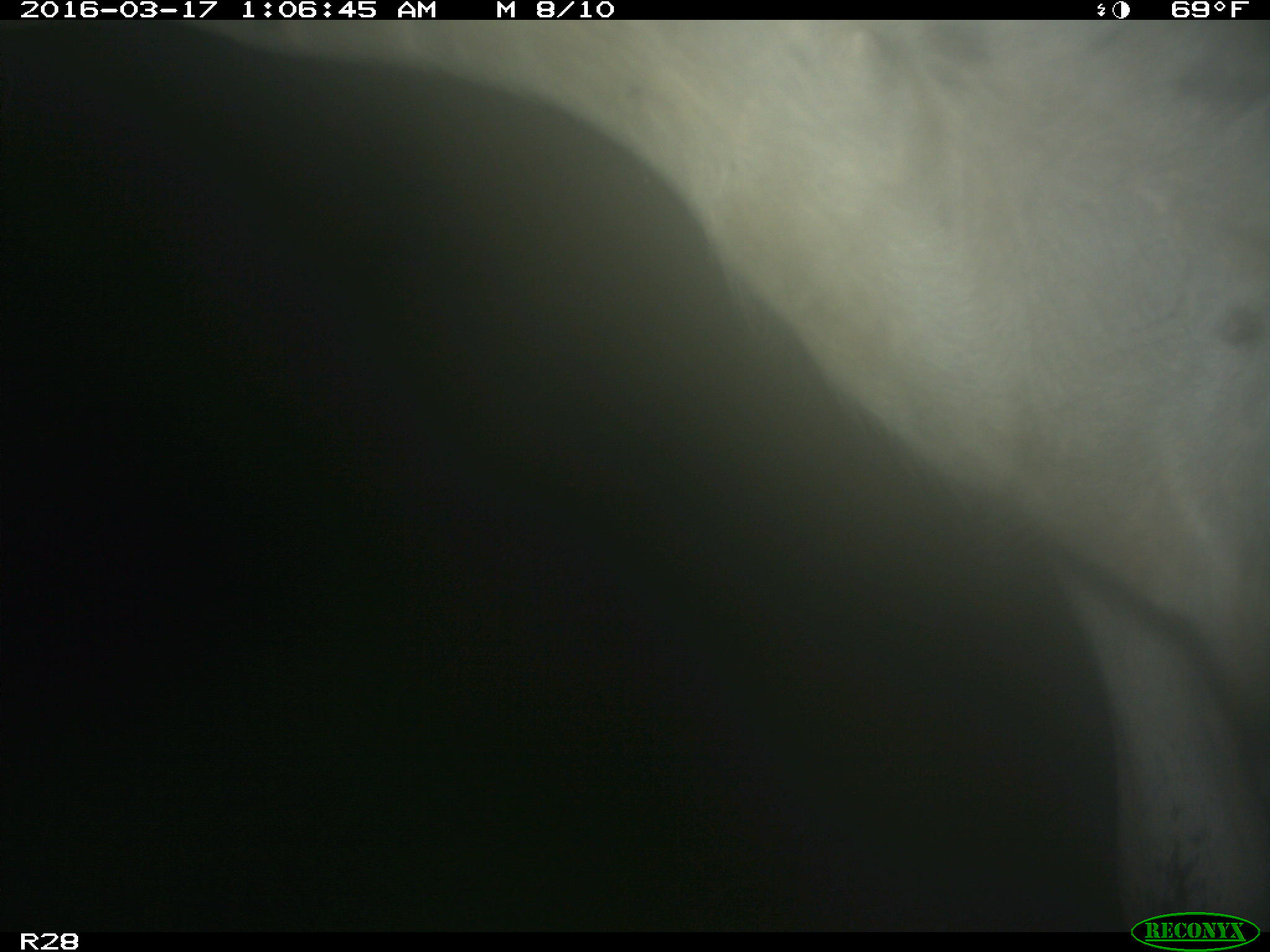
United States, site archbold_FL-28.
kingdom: Animalia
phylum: Chordata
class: Mammalia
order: Artiodactyla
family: Bovidae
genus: Bos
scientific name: Bos taurus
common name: domestic cow